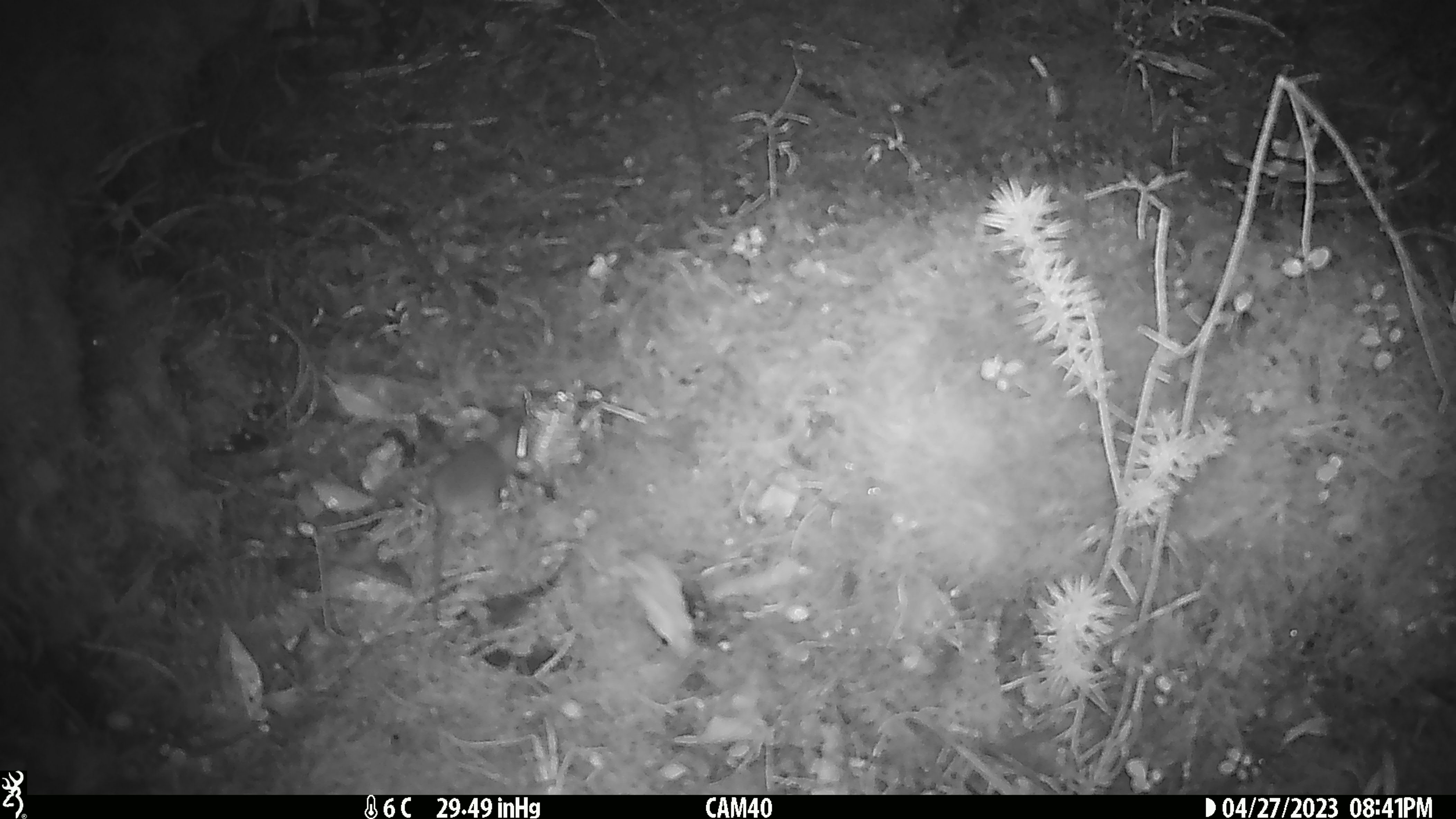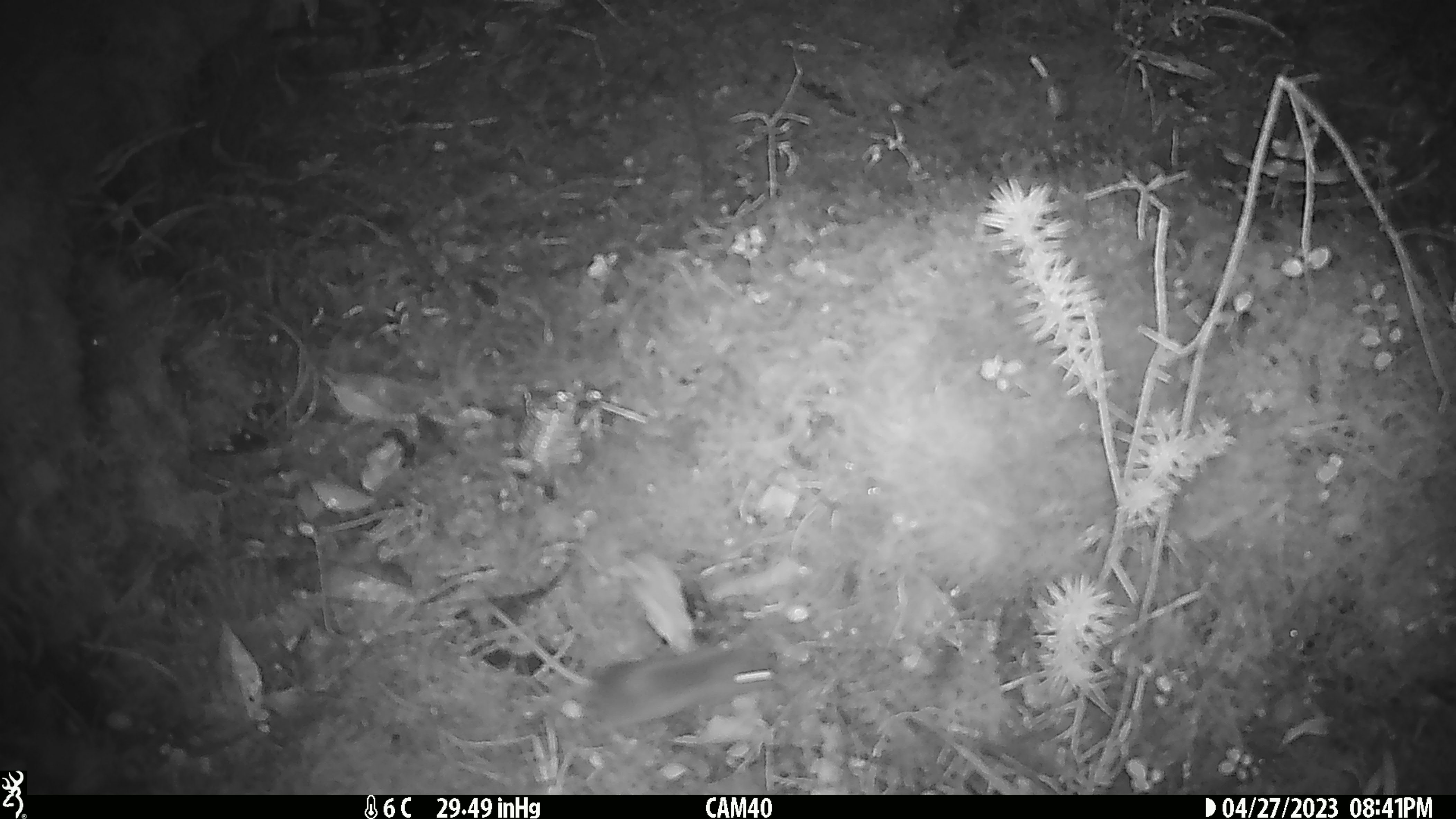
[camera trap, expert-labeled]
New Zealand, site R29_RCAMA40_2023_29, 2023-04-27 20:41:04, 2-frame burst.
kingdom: Animalia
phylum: Chordata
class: Mammalia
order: Rodentia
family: Muridae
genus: Mus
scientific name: Mus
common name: mouse